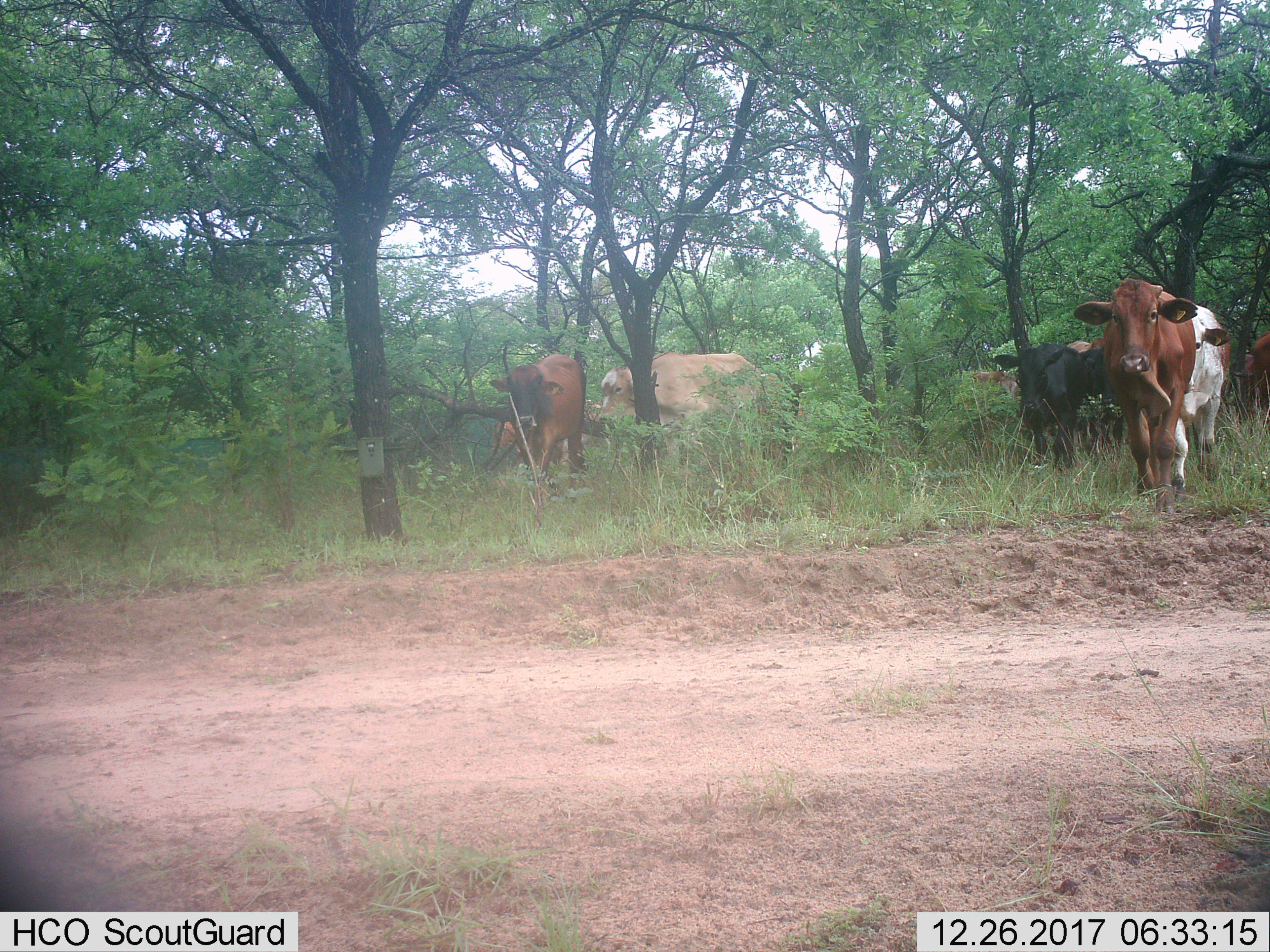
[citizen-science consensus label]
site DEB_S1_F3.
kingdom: Animalia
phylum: Chordata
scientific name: Vertebrata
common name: domestic animal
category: domesticanimal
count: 9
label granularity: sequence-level